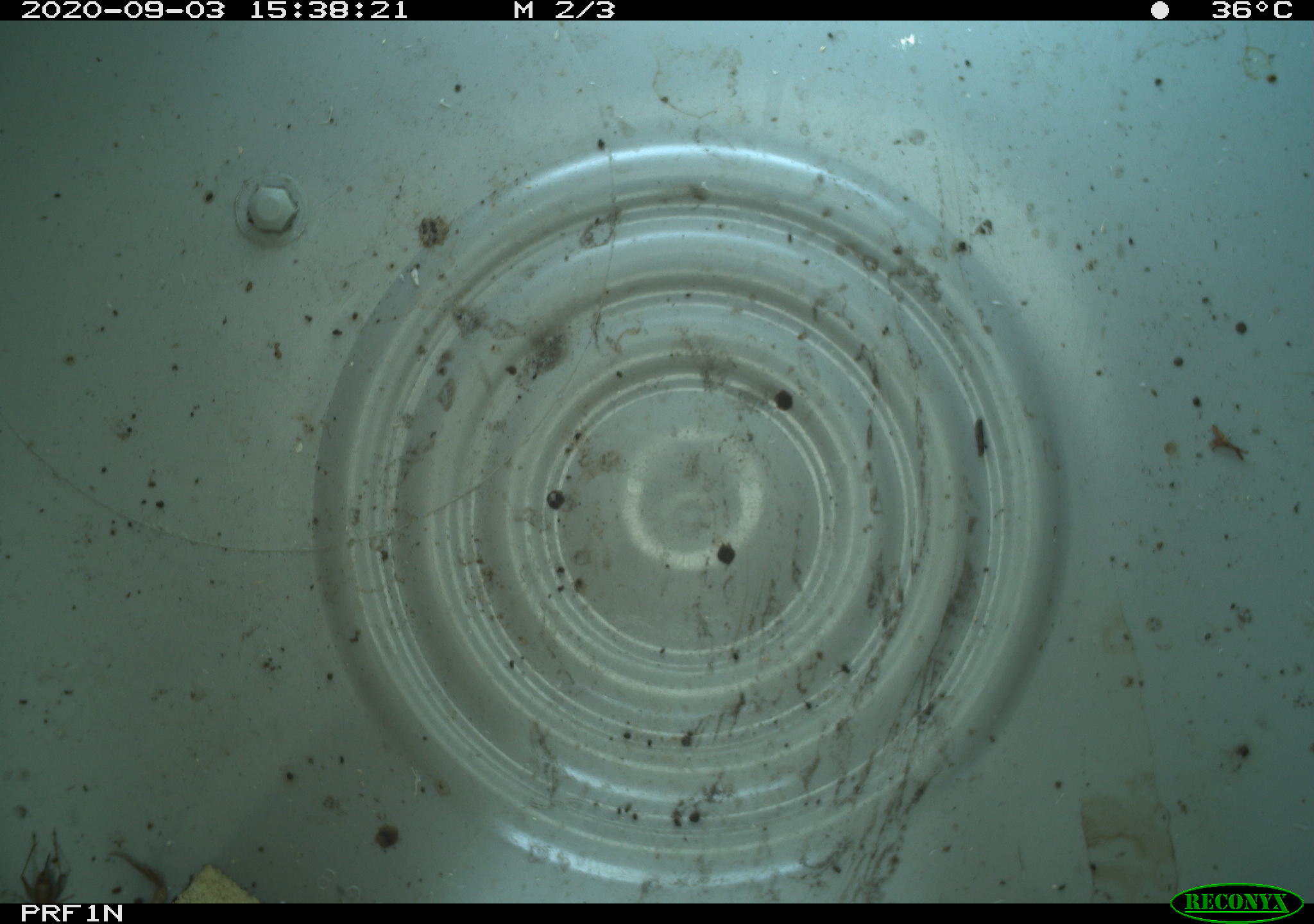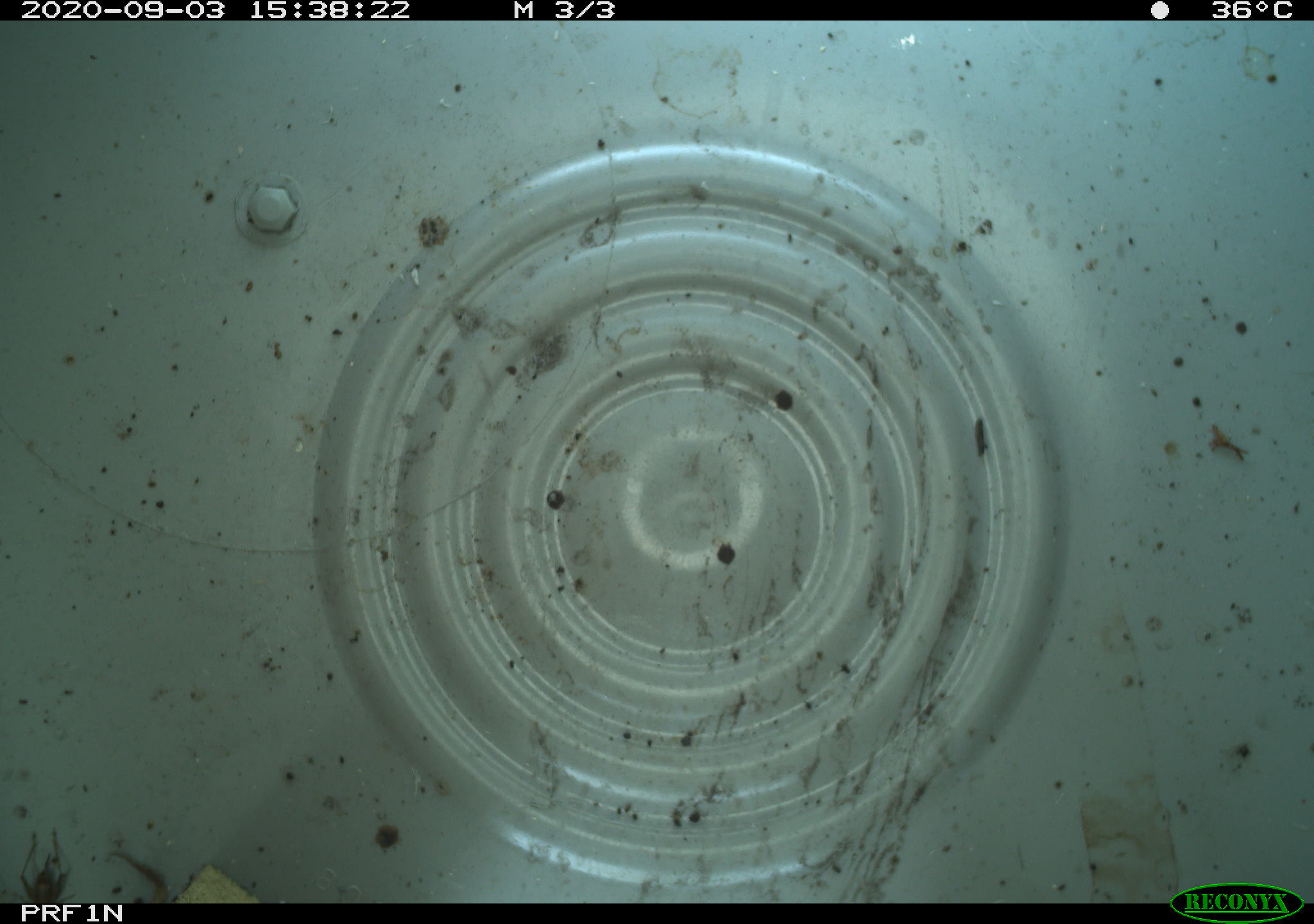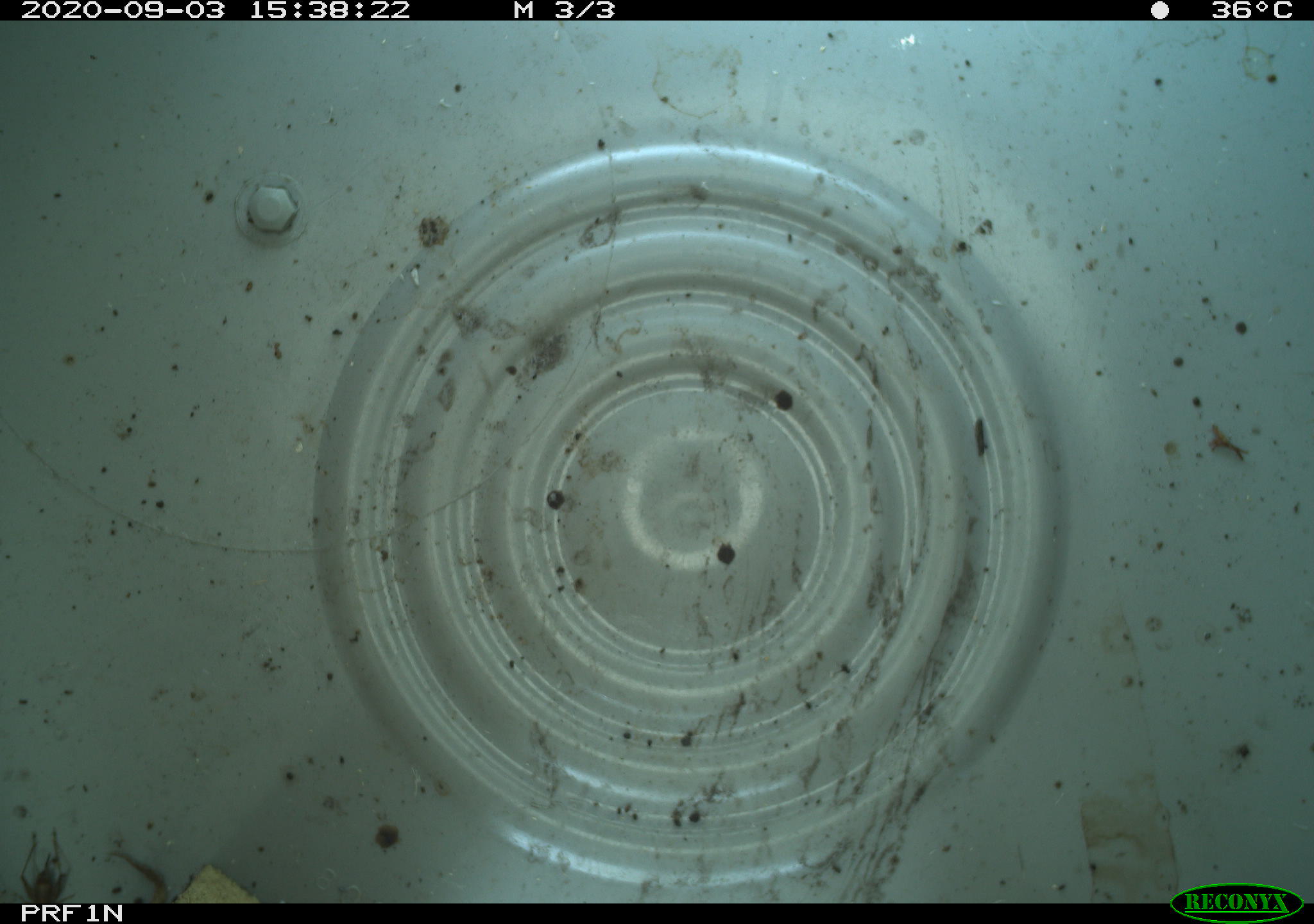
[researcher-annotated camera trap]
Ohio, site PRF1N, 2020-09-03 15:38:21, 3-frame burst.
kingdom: Animalia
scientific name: Animalia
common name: animal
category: invertebrate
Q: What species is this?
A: Invertebrate (animal) (Animalia).